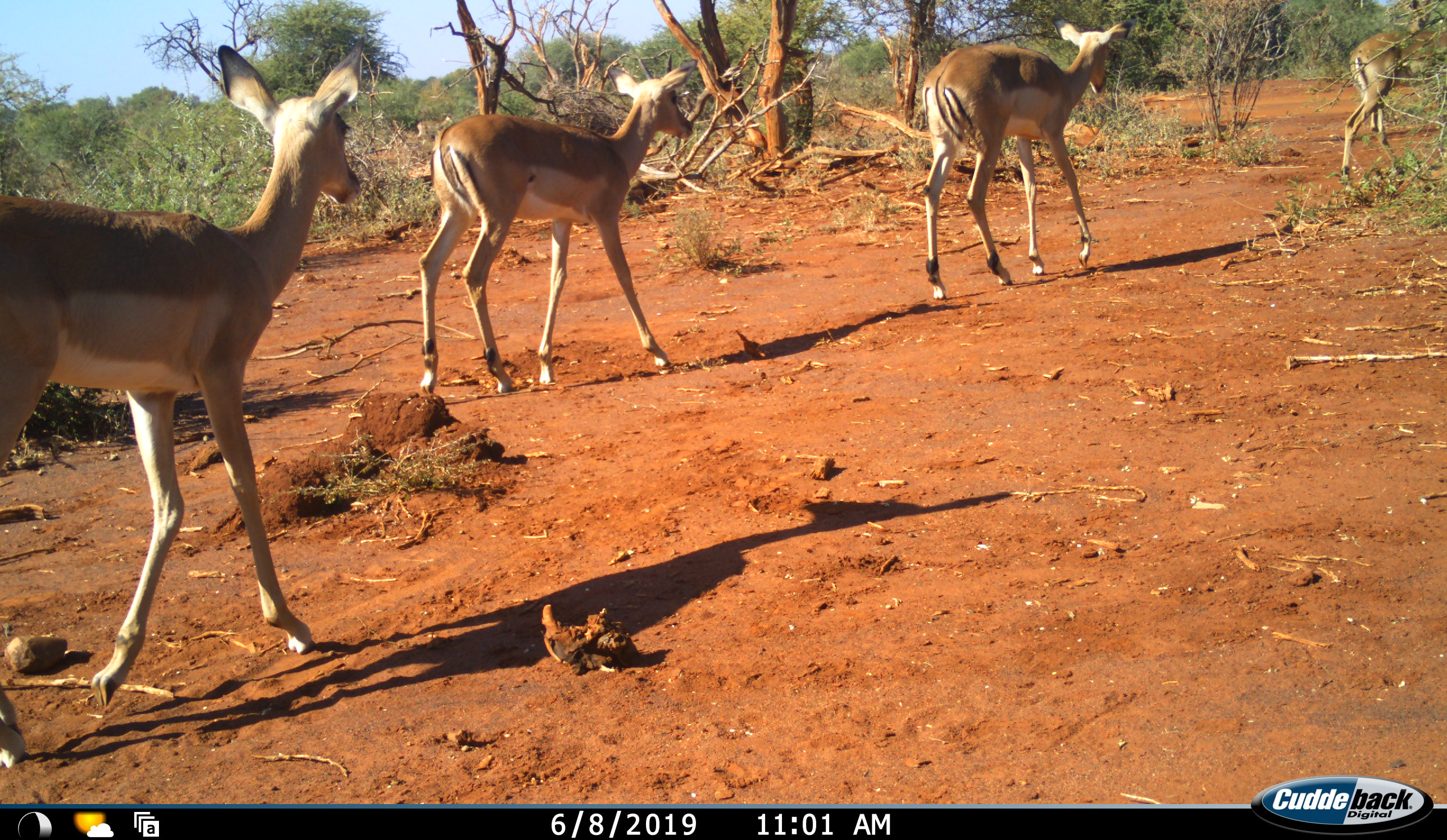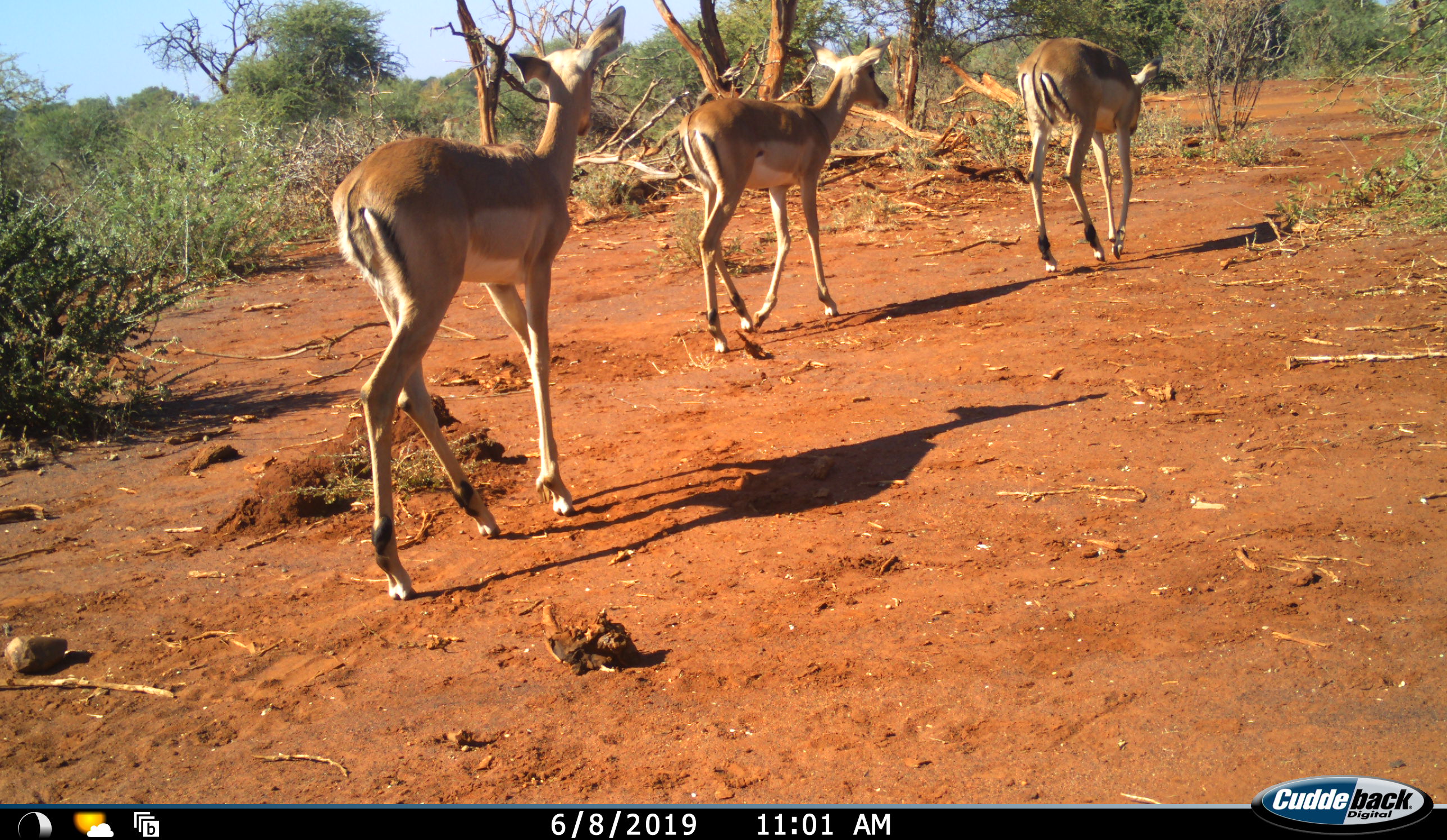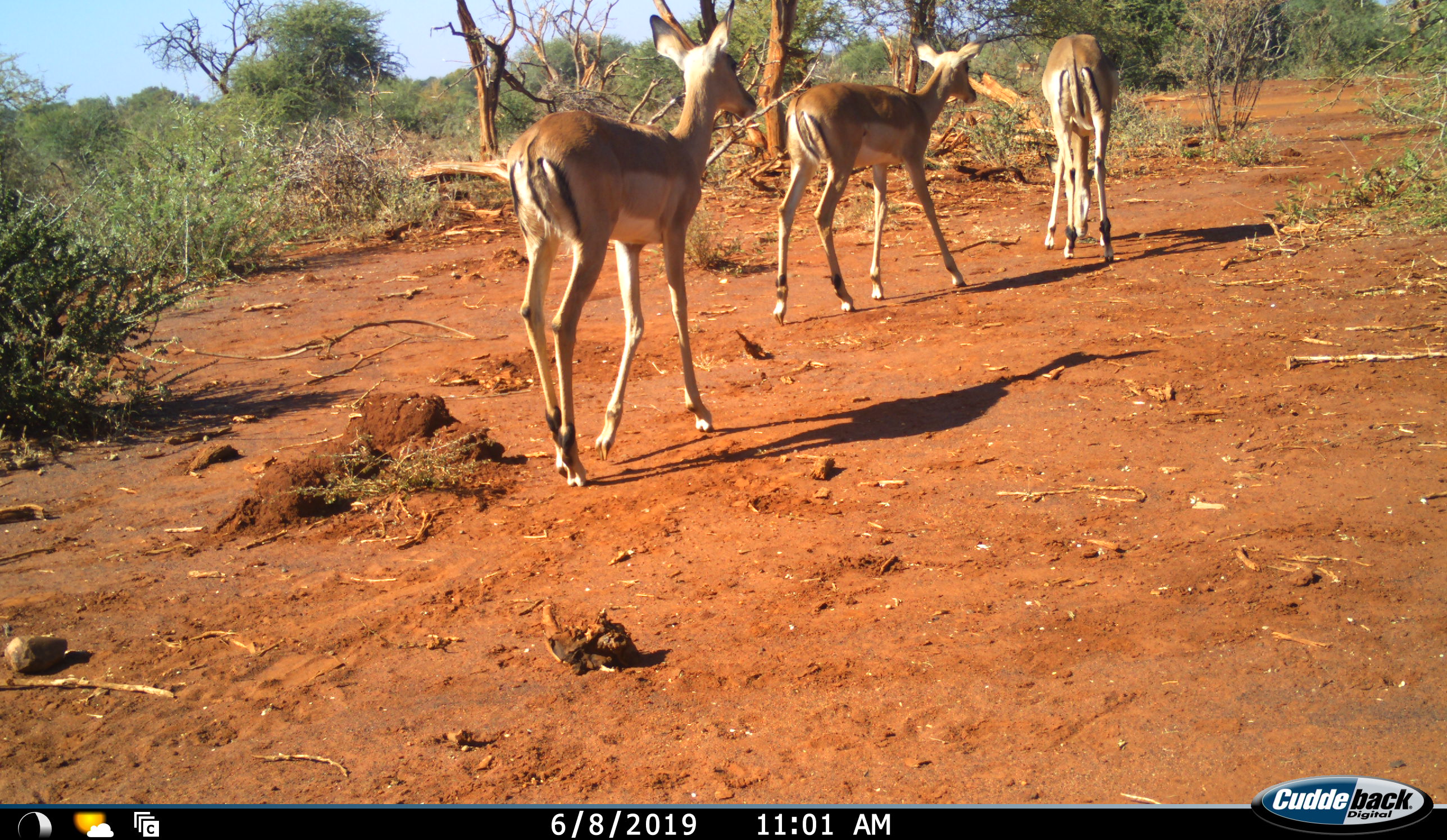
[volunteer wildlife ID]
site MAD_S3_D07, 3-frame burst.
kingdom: Animalia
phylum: Chordata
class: Mammalia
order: Artiodactyla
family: Bovidae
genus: Aepyceros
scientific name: Aepyceros melampus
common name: impala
Impala (Aepyceros melampus), count 4. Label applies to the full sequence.